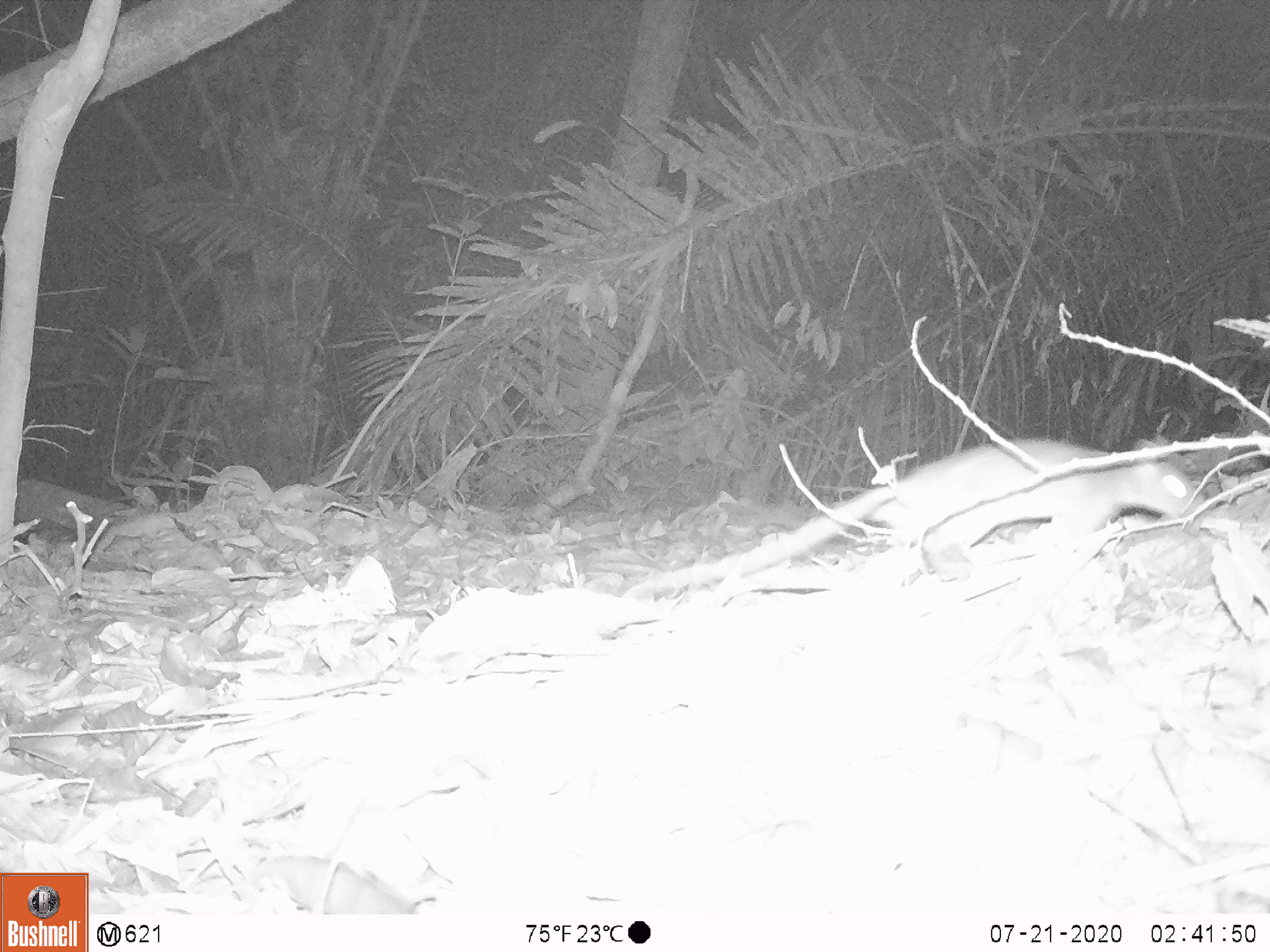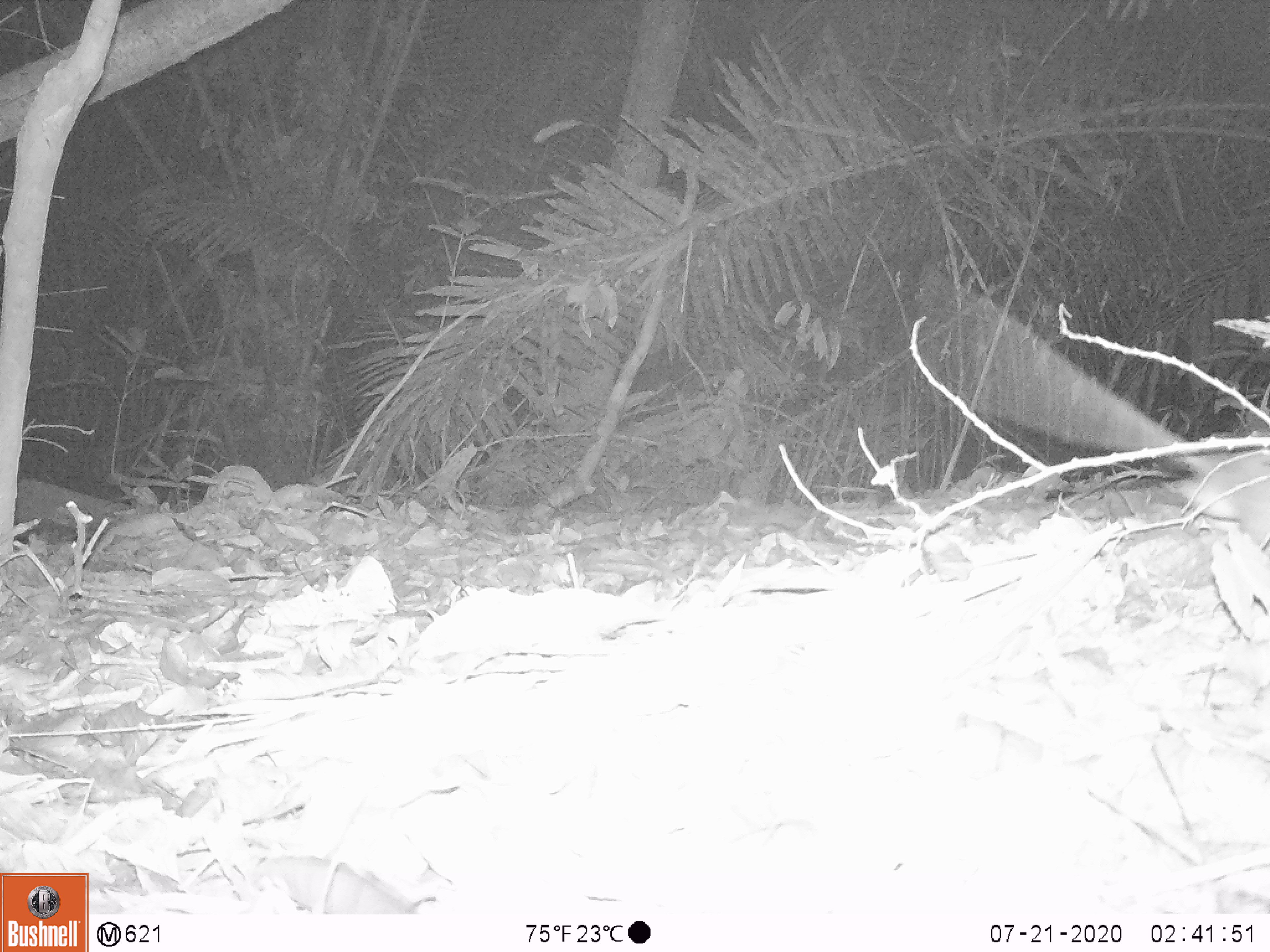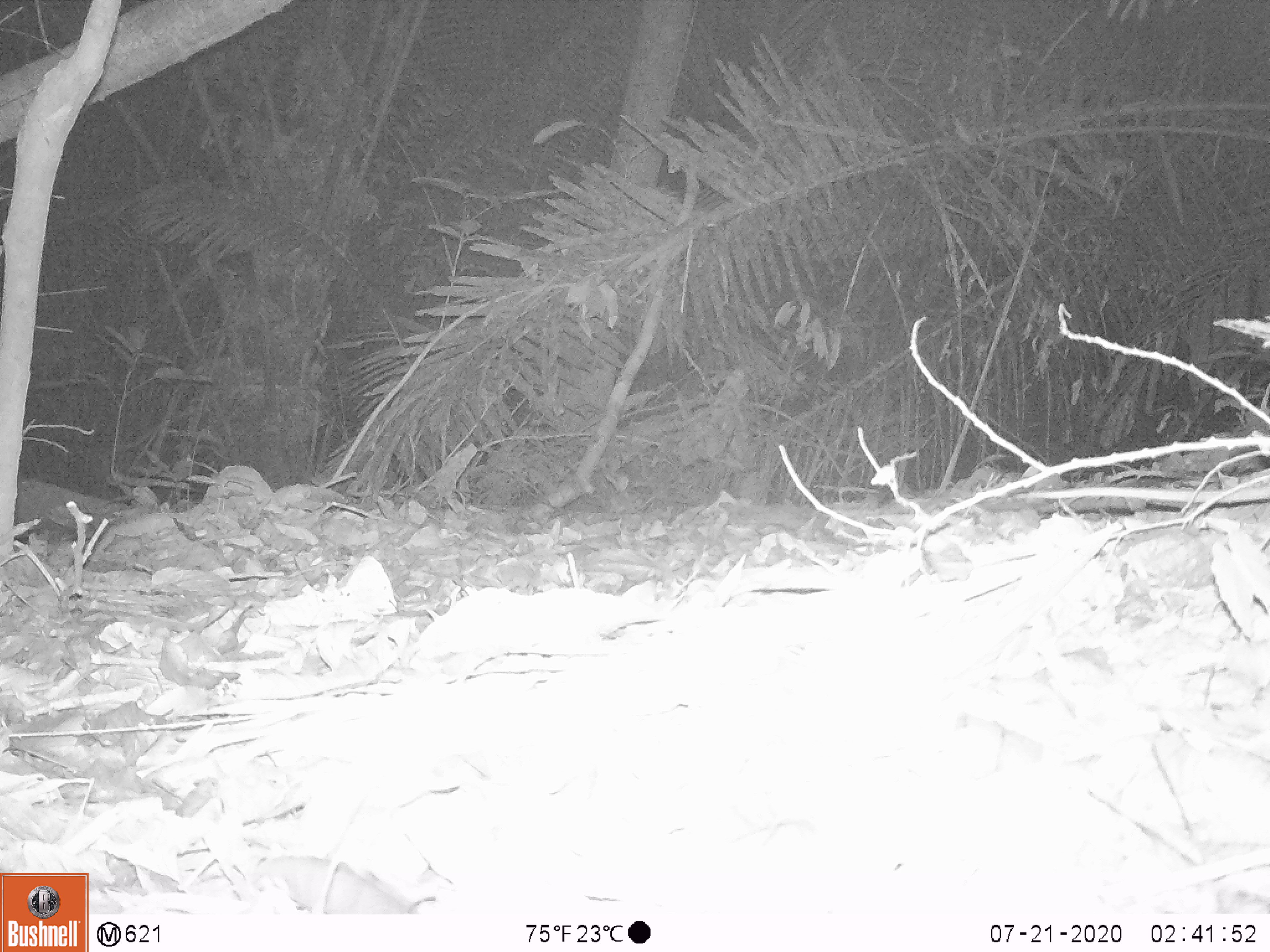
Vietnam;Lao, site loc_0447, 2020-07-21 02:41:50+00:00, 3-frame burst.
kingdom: Animalia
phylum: Chordata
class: Mammalia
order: Rodentia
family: Muridae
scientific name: Muridae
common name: old-world mice and rats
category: unidentified murid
Unidentified murid (old-world mice and rats) (Muridae). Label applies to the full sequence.